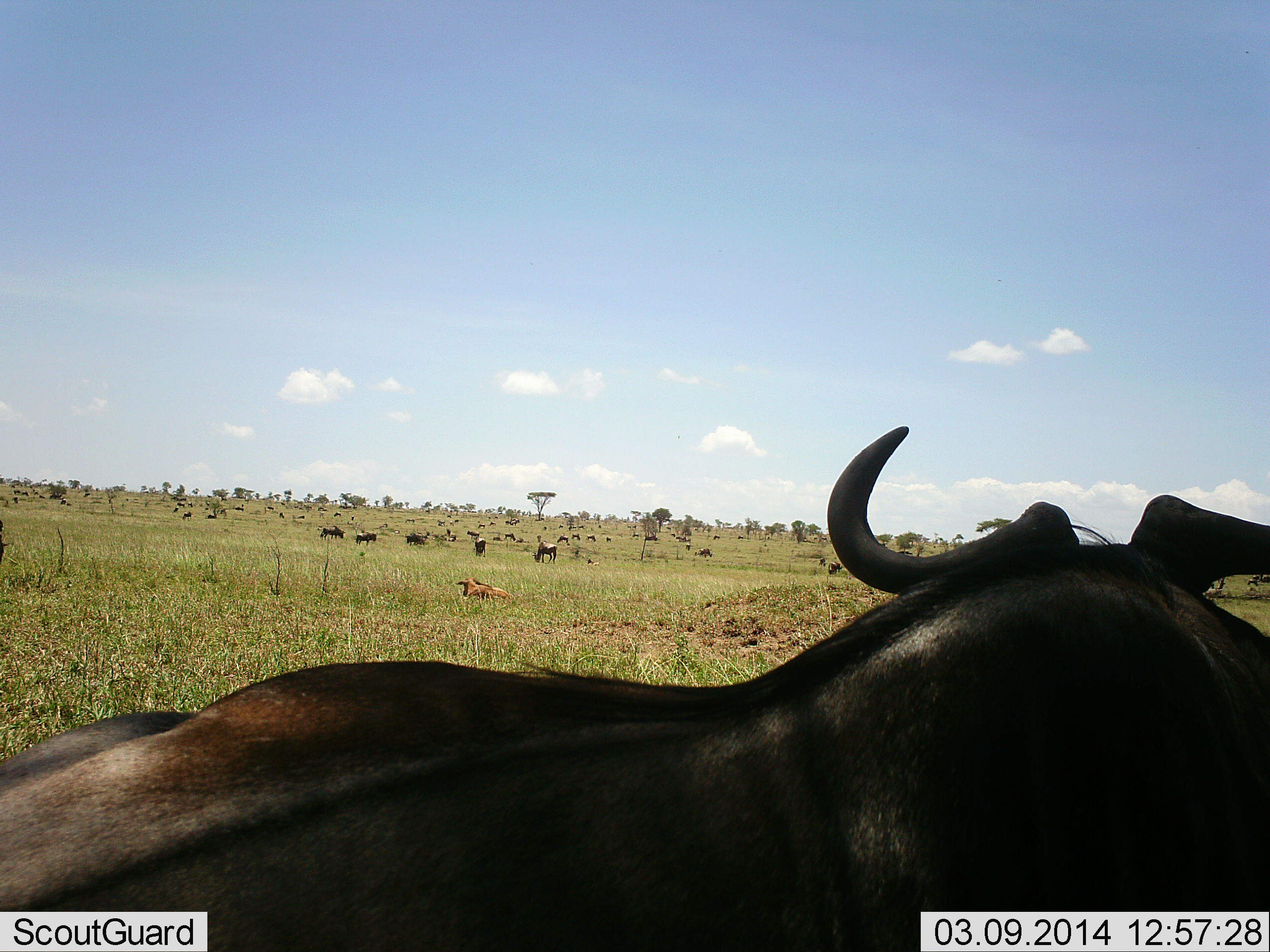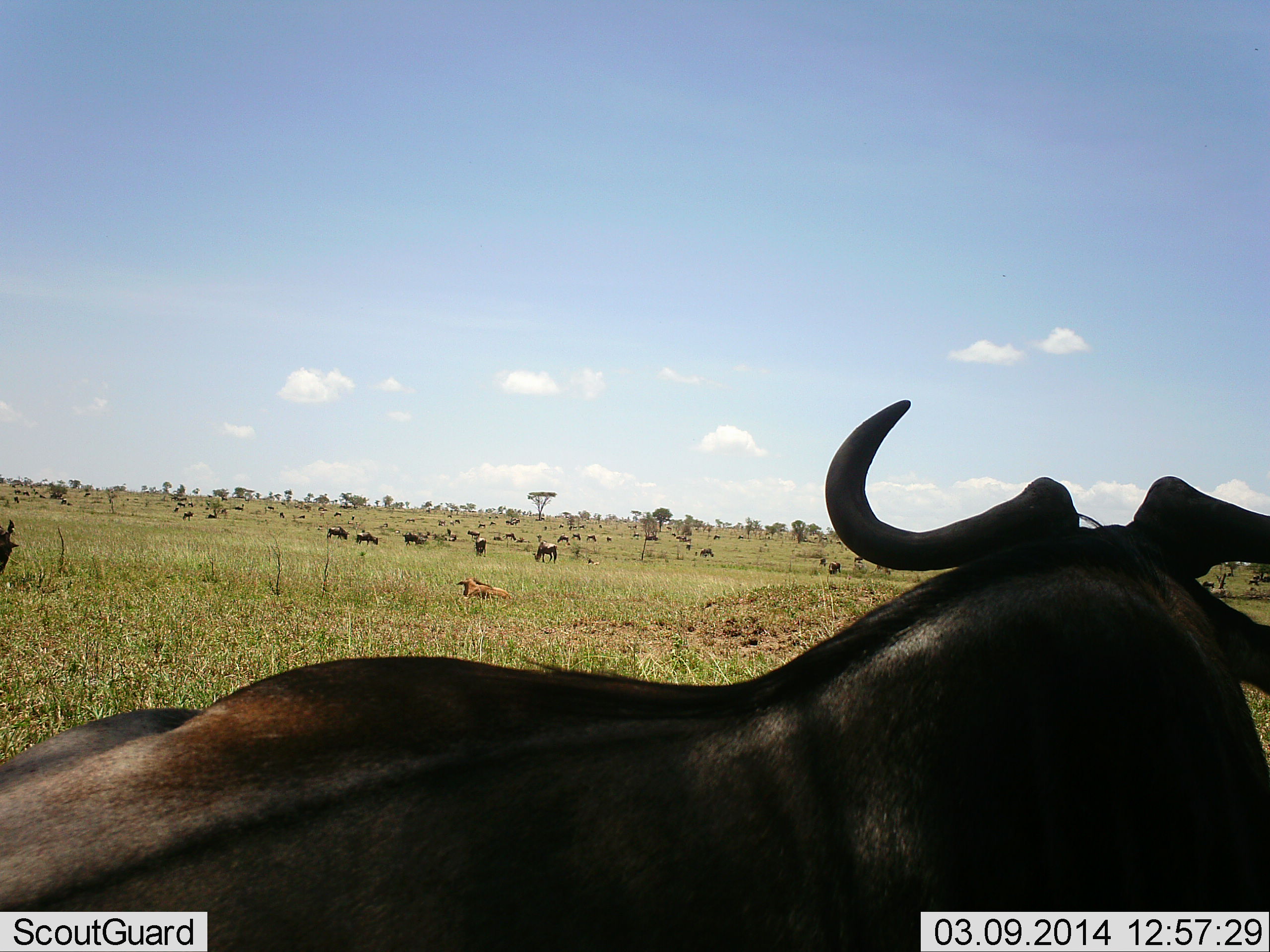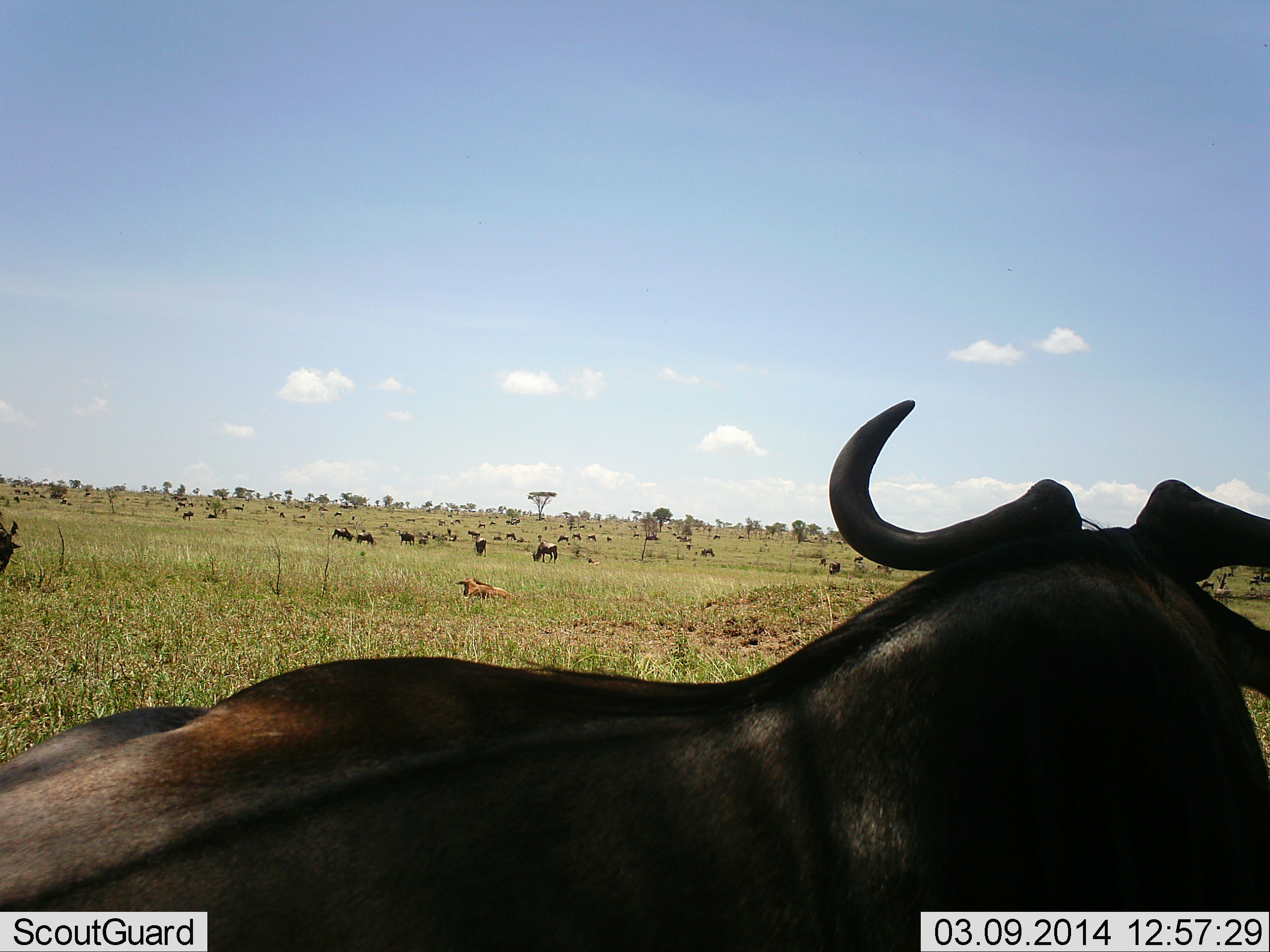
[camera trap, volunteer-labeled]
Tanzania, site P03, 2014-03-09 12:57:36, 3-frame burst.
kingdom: Animalia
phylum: Chordata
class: Mammalia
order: Artiodactyla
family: Bovidae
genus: Connochaetes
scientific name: Connochaetes taurinus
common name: blue wildebeest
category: wildebeest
Wildebeest (blue wildebeest) (Connochaetes taurinus), count 11-50. Behavior (volunteer vote fractions): standing 60%, resting 60%, moving 10%, interacting 0%. Young present (vote fraction): 30%. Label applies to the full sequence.